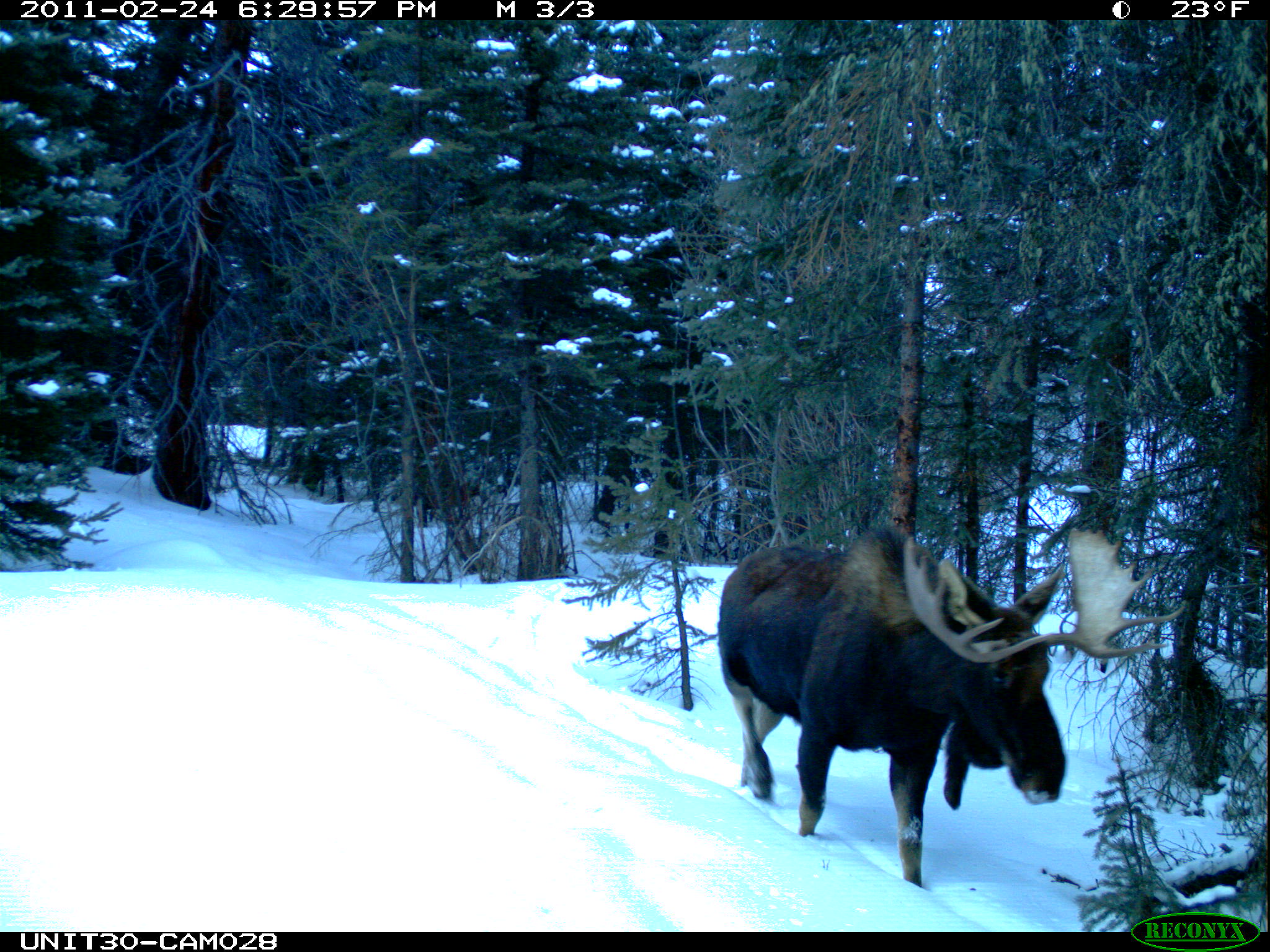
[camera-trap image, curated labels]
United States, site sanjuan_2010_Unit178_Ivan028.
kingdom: Animalia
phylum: Chordata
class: Mammalia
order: Artiodactyla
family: Cervidae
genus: Alces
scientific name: Alces alces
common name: moose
Alces alces (moose).